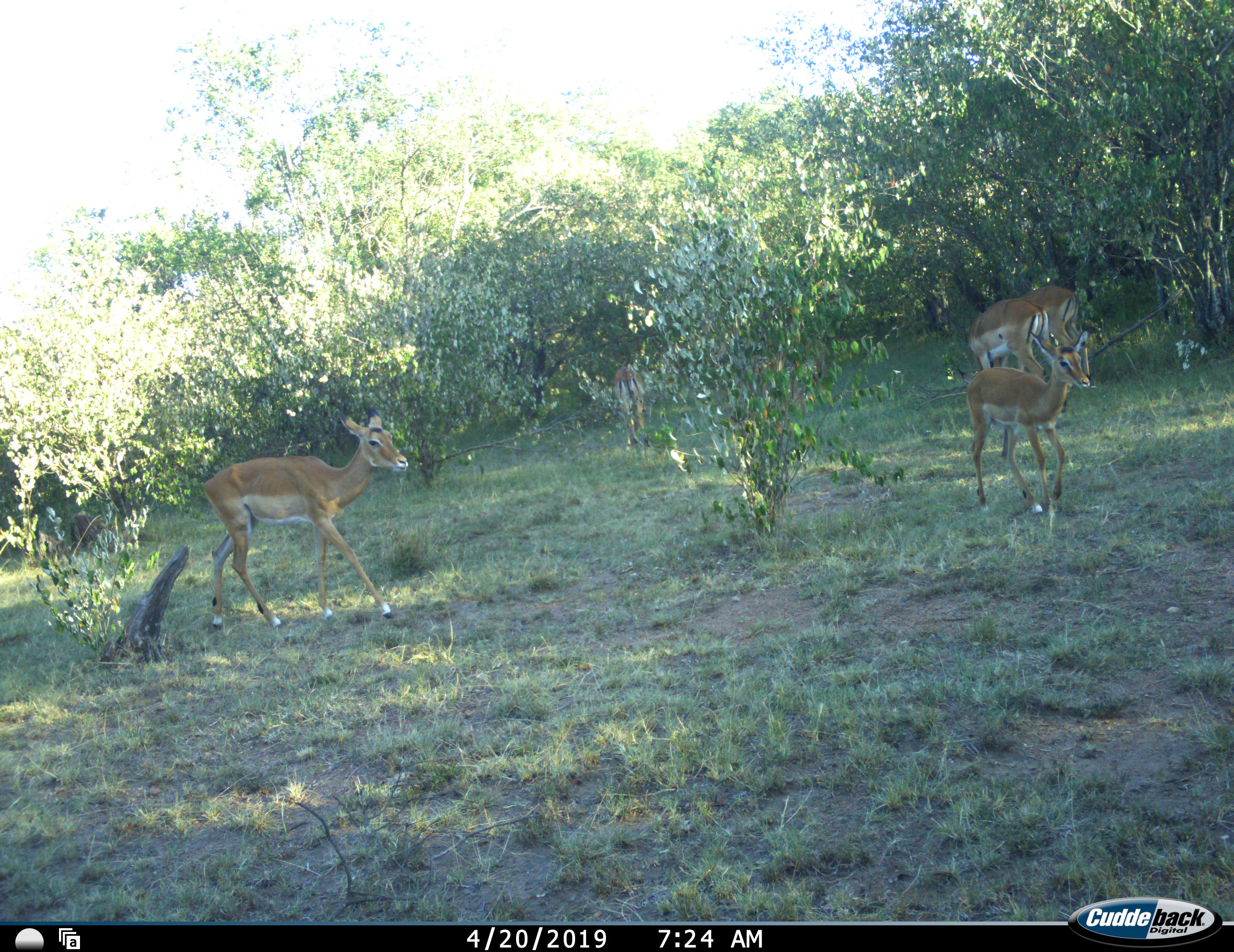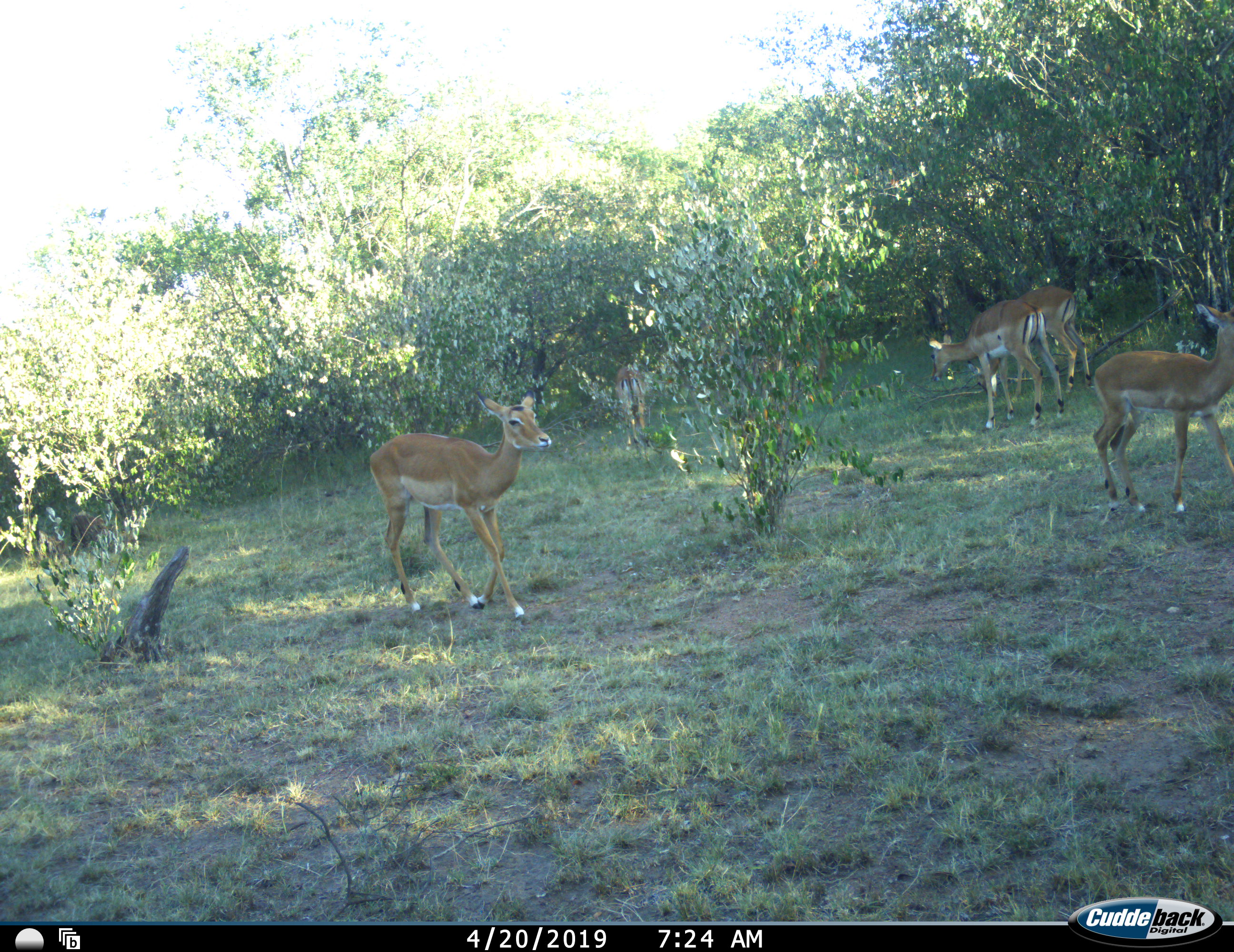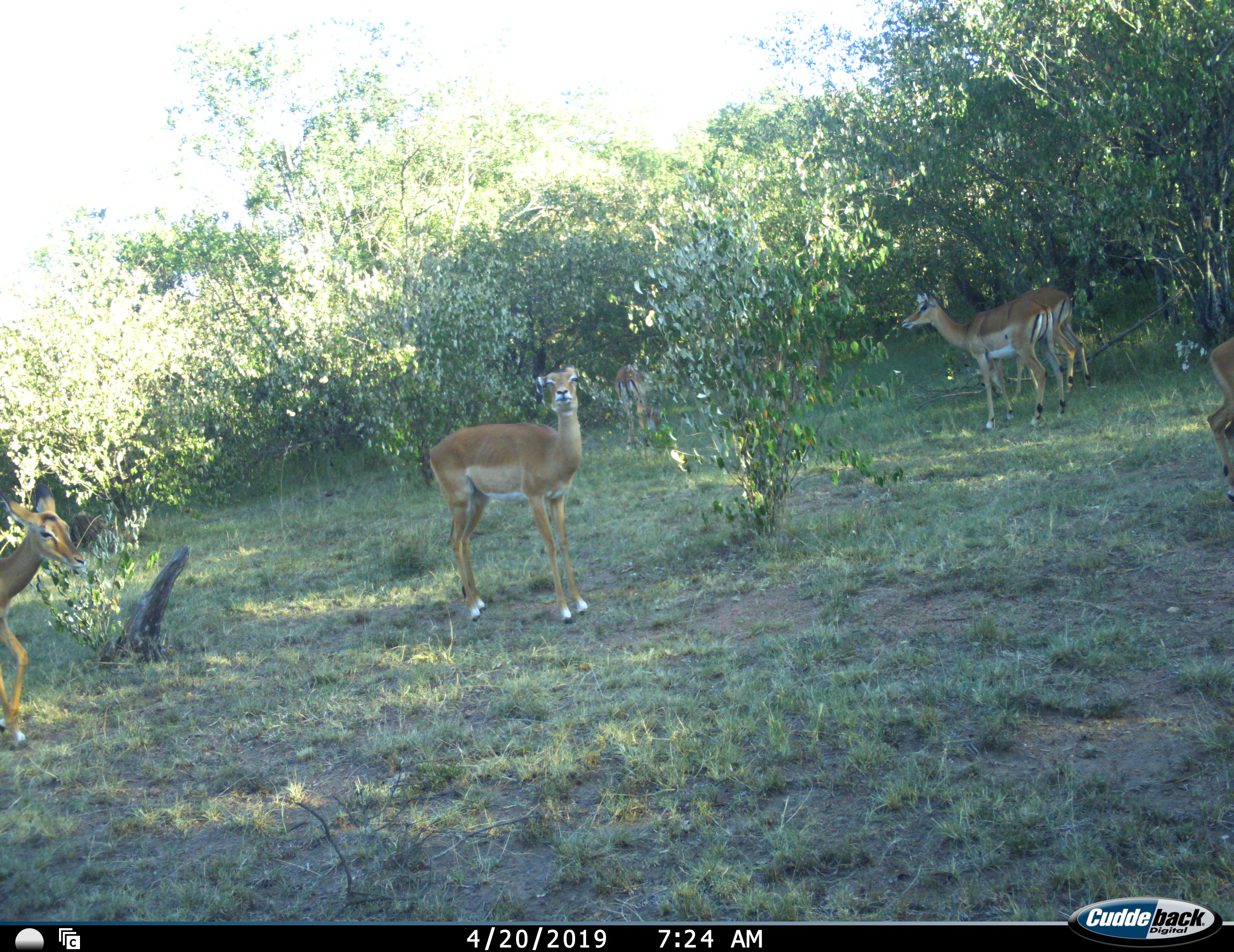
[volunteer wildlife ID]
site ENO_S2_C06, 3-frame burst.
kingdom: Animalia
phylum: Chordata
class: Mammalia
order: Artiodactyla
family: Bovidae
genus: Aepyceros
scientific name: Aepyceros melampus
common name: impala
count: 6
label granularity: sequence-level